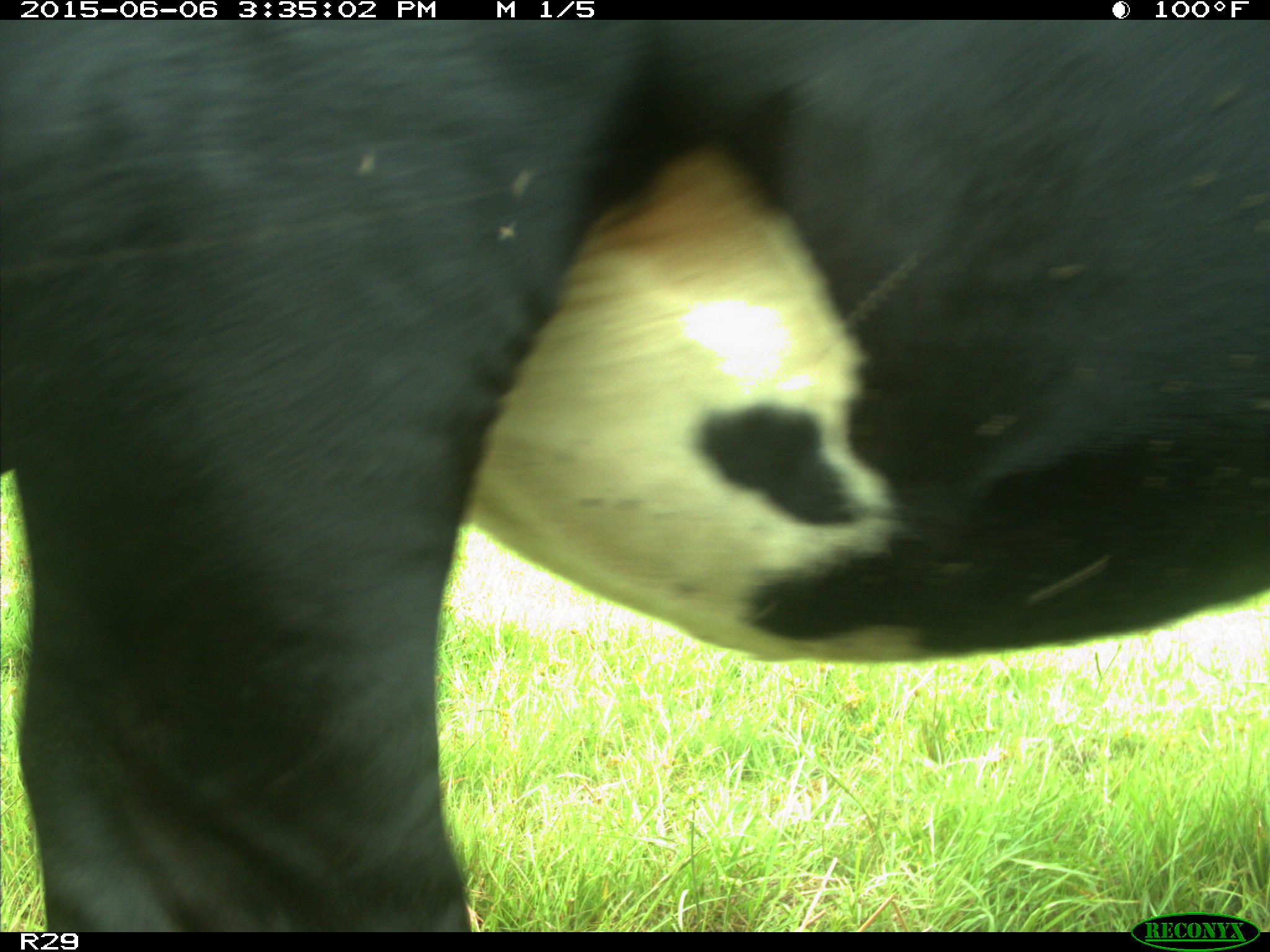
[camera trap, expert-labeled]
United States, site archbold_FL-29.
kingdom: Animalia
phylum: Chordata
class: Mammalia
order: Artiodactyla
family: Bovidae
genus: Bos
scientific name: Bos taurus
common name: domestic cow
Bos taurus (domestic cow).